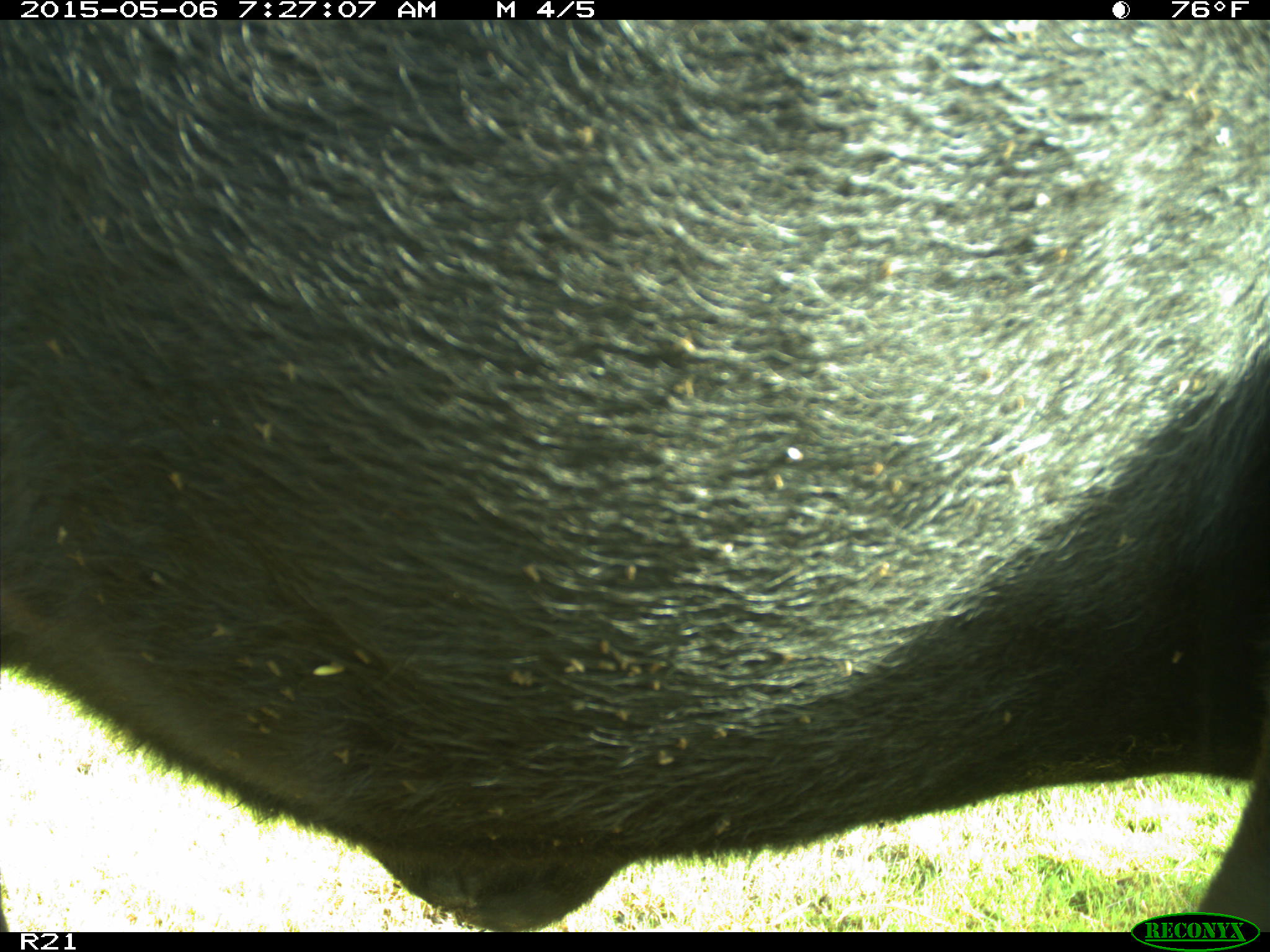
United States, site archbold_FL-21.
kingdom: Animalia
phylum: Chordata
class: Mammalia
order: Artiodactyla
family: Bovidae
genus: Bos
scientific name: Bos taurus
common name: domestic cow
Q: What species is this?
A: Bos taurus (domestic cow).